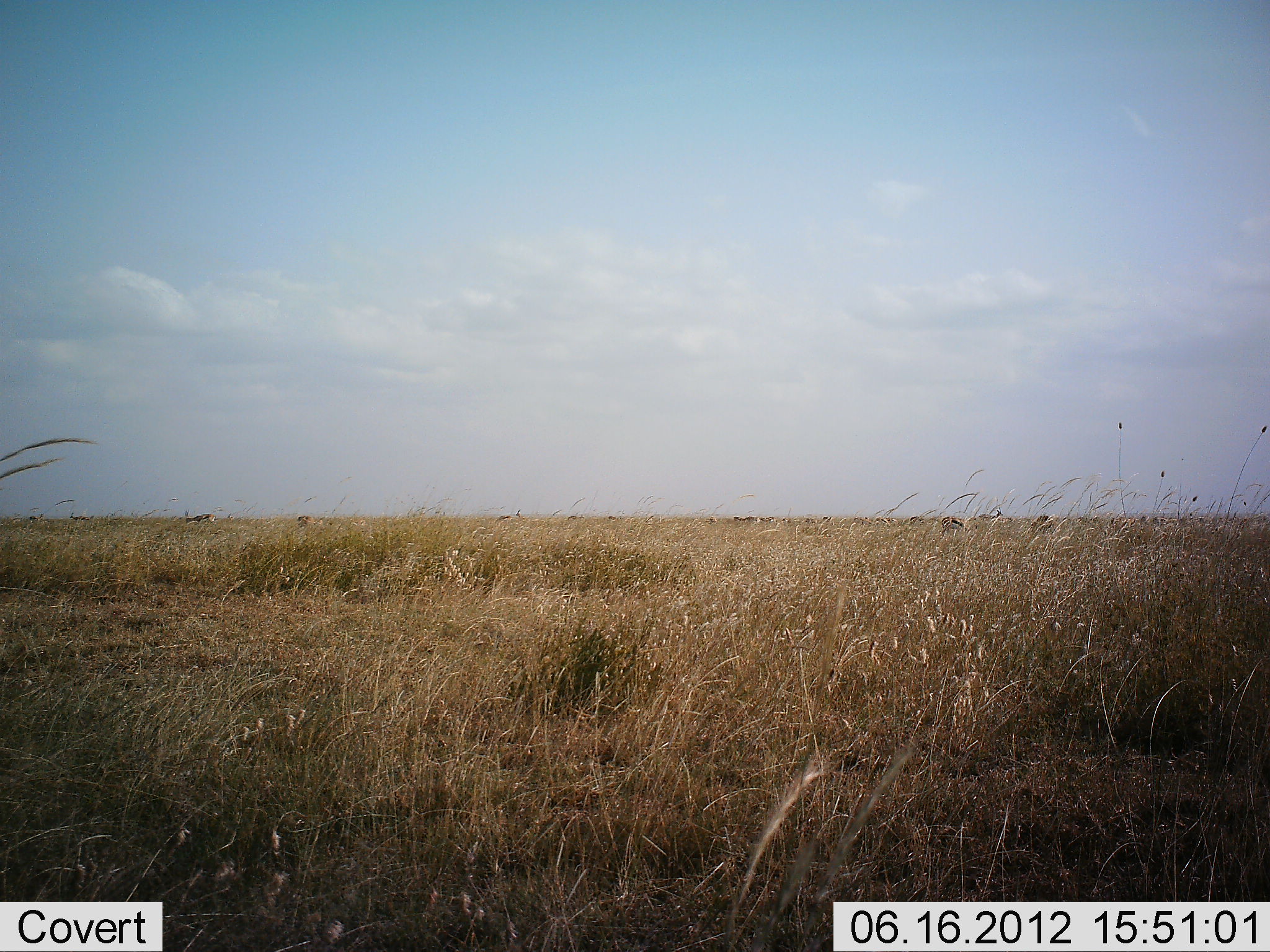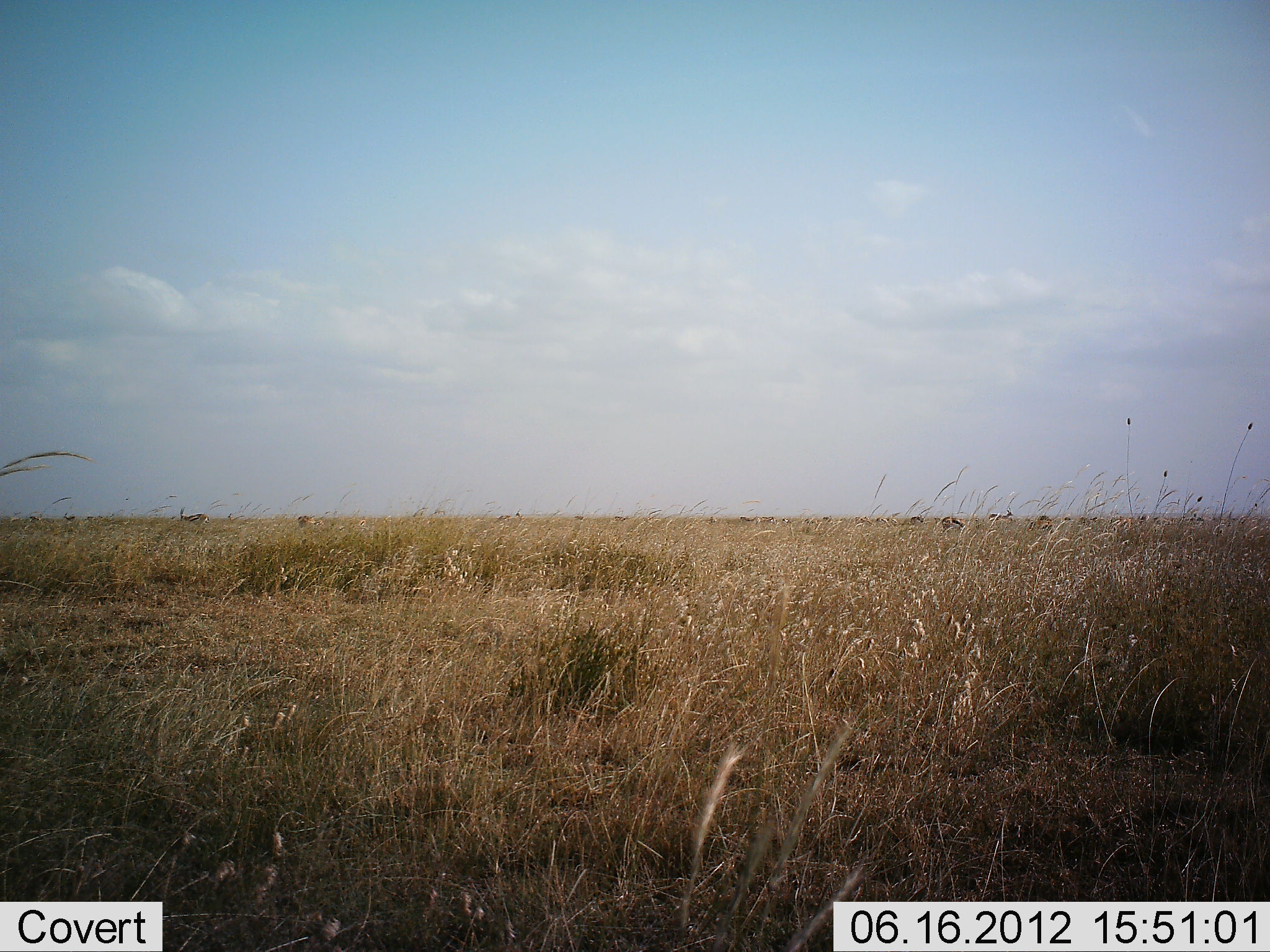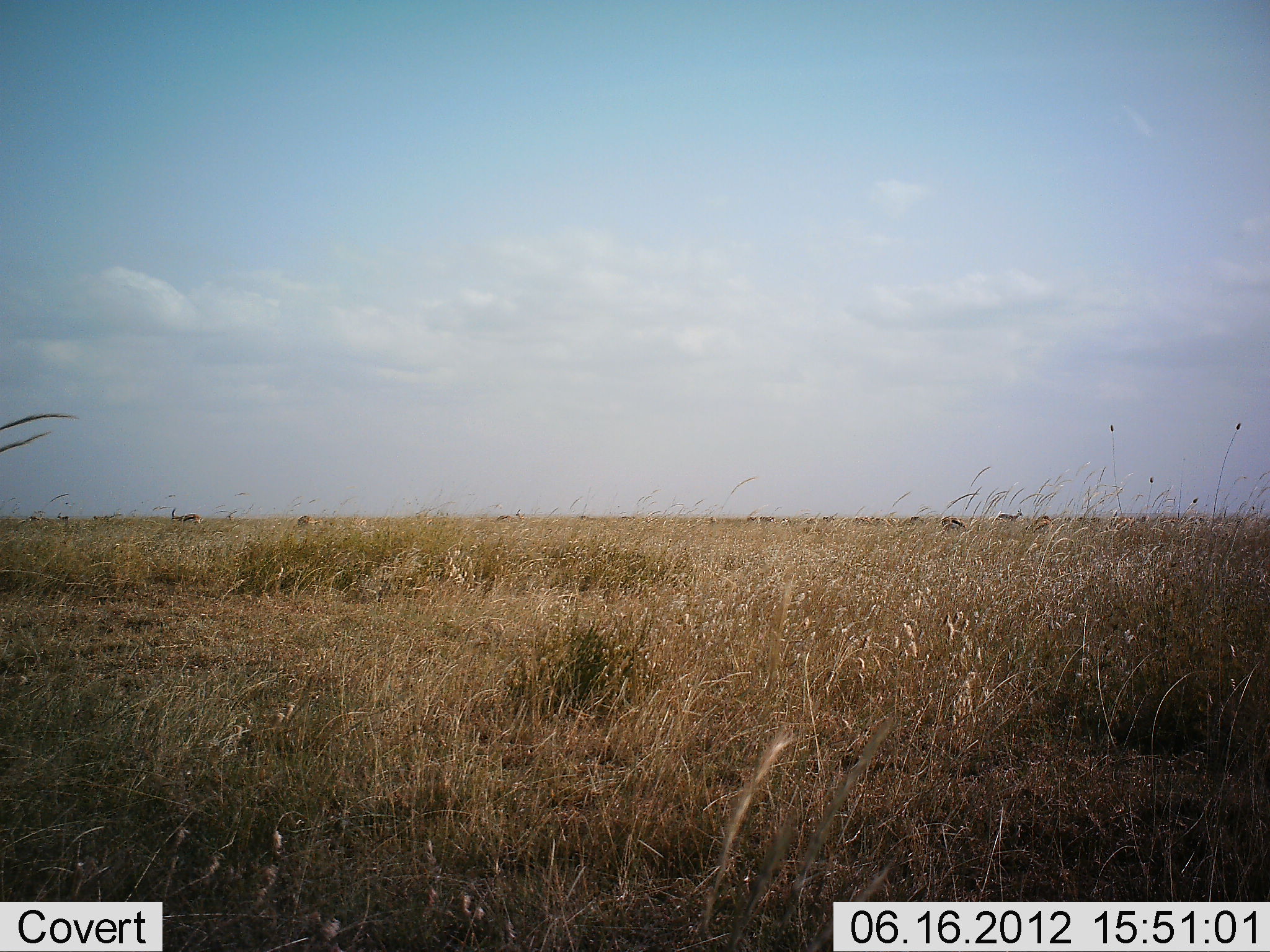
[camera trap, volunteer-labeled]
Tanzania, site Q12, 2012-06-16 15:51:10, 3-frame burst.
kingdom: Animalia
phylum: Chordata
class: Mammalia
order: Artiodactyla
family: Bovidae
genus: Eudorcas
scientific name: Eudorcas thomsonii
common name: thomson's gazelle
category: gazellethomsons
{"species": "gazellethomsons (thomson's gazelle) (Eudorcas thomsonii)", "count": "10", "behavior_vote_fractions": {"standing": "25%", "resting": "0%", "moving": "50%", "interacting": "0%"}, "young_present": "0%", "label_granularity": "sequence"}